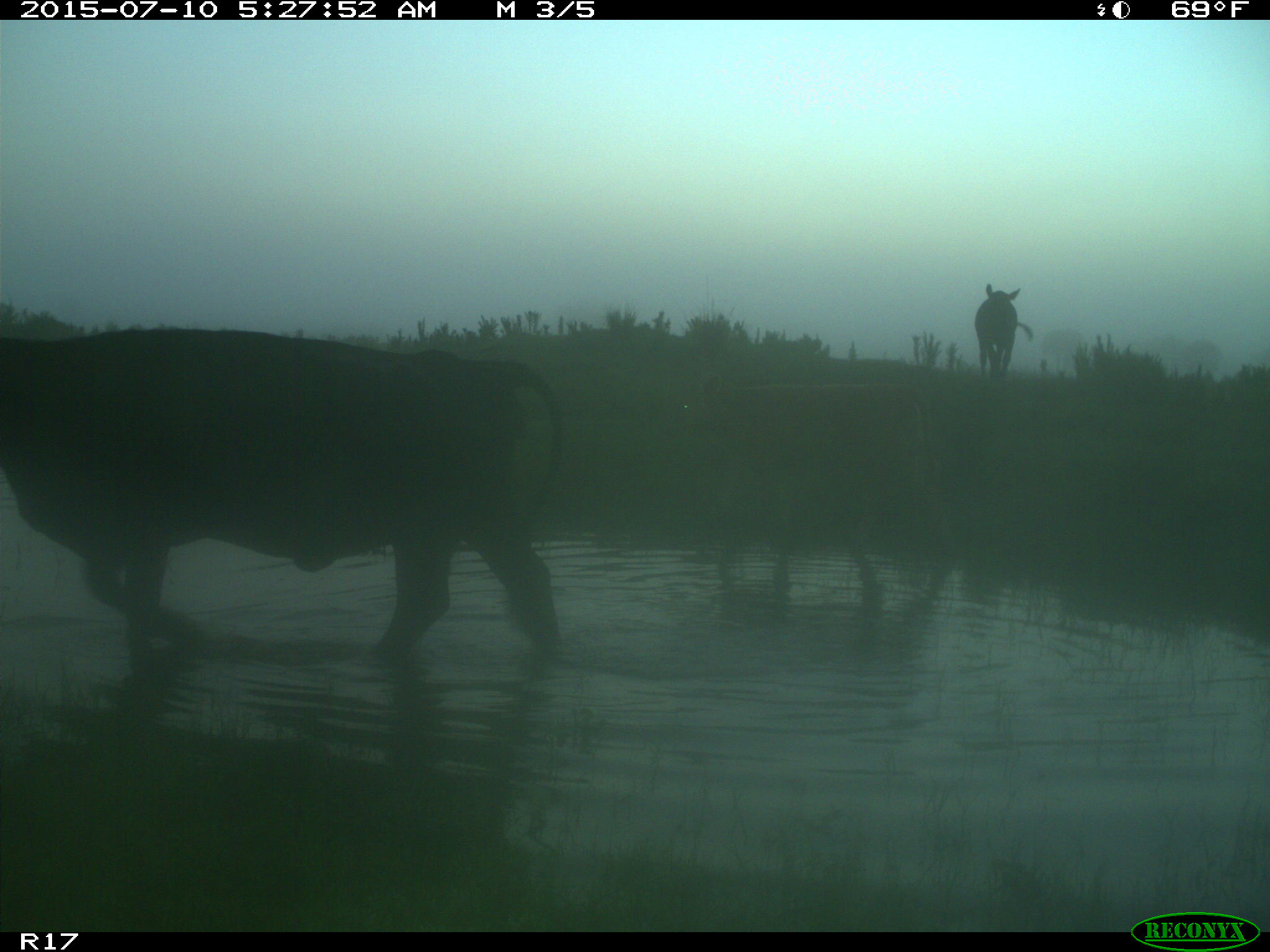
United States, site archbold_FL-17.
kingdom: Animalia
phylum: Chordata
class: Mammalia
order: Artiodactyla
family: Bovidae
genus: Bos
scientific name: Bos taurus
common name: domestic cow